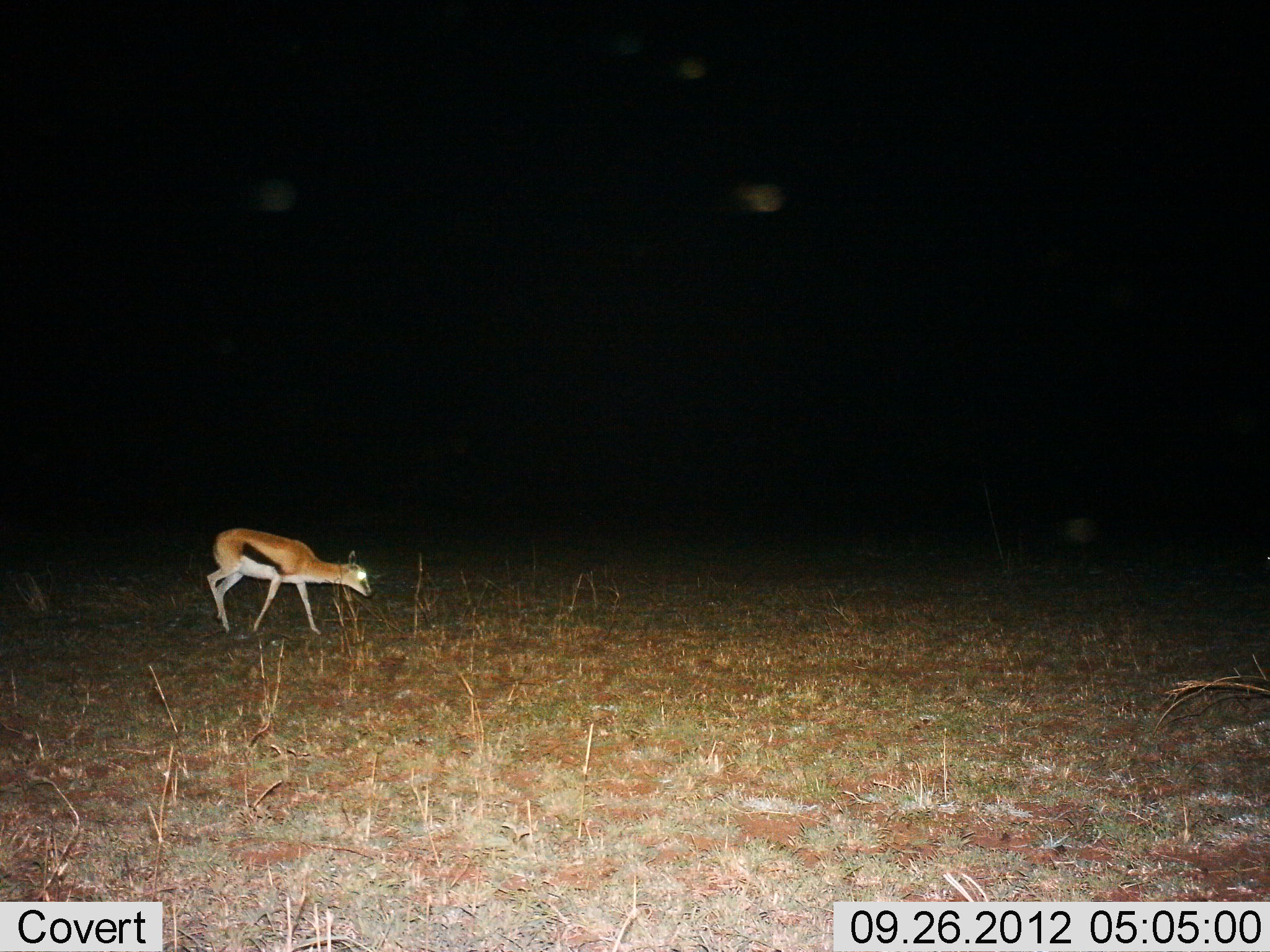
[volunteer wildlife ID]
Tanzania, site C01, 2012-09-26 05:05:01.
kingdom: Animalia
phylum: Chordata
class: Mammalia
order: Artiodactyla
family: Bovidae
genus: Eudorcas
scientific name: Eudorcas thomsonii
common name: thomson's gazelle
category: gazellethomsons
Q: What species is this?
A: Gazellethomsons (thomson's gazelle) (Eudorcas thomsonii).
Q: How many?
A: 1.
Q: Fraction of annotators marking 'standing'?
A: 20%.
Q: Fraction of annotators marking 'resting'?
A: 0%.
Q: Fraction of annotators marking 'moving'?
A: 50%.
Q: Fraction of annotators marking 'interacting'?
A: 0%.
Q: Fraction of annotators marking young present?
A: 0%.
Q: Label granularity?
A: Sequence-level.